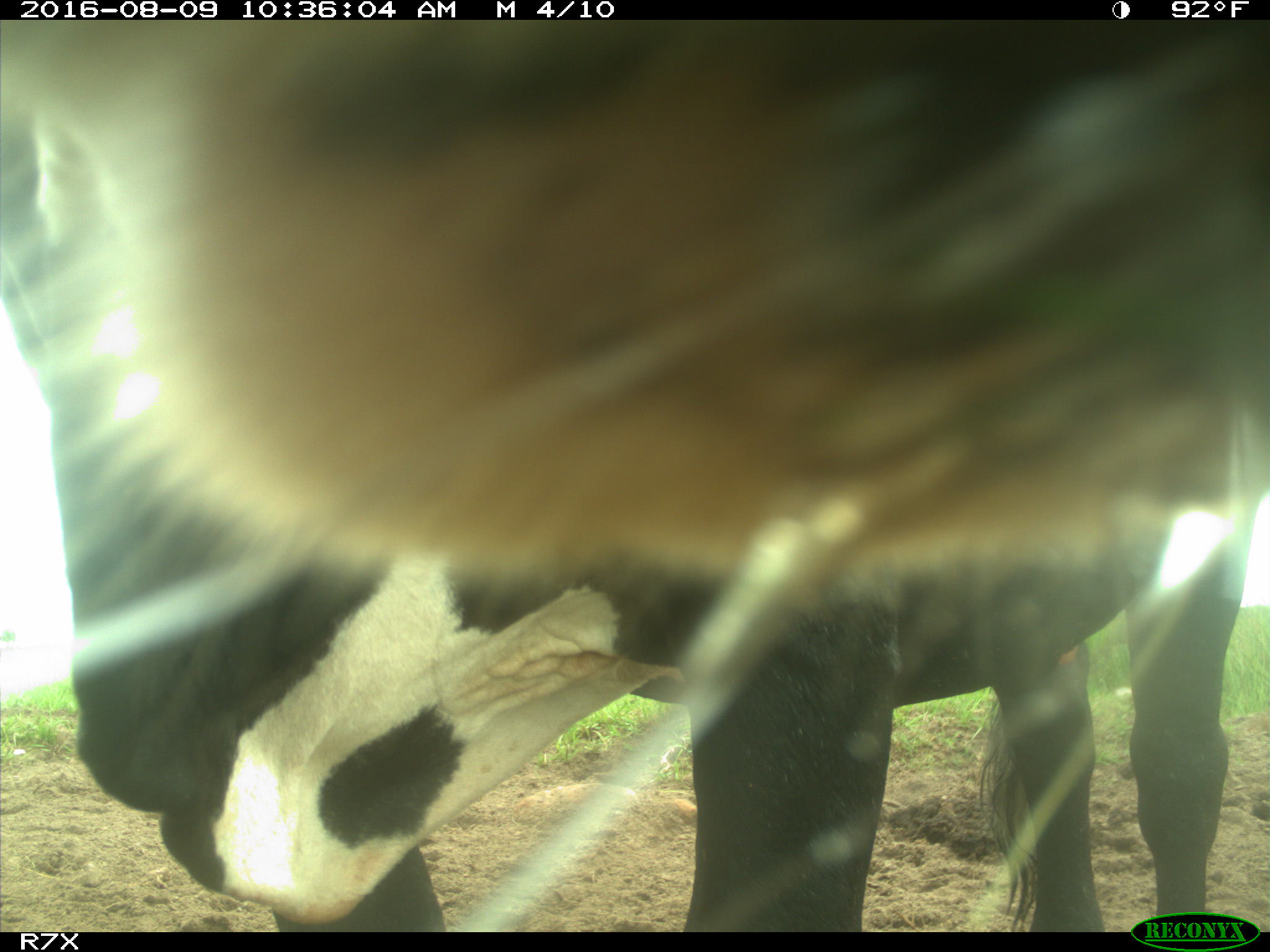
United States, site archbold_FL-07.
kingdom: Animalia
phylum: Chordata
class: Mammalia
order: Artiodactyla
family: Bovidae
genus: Bos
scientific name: Bos taurus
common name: domestic cow